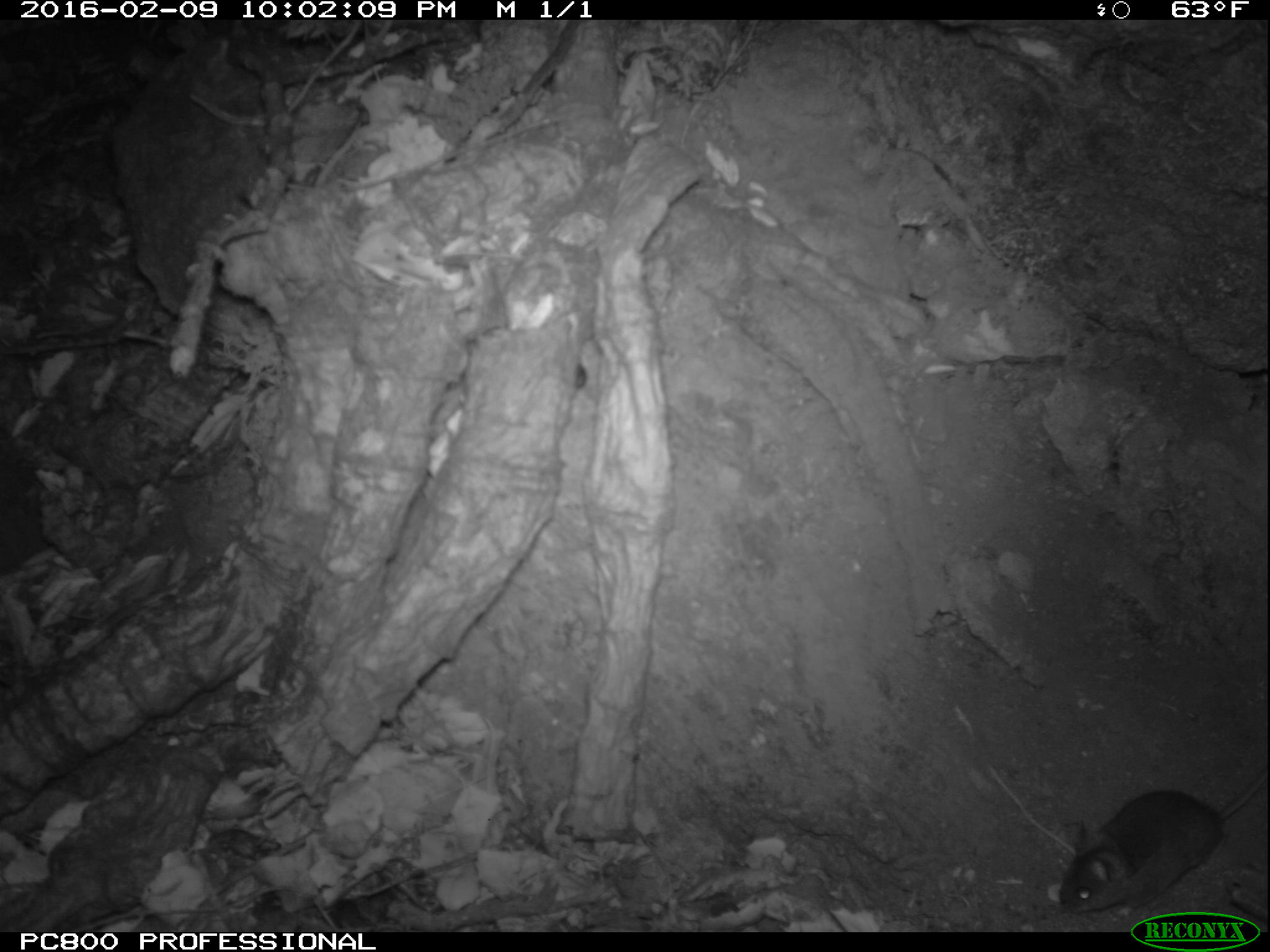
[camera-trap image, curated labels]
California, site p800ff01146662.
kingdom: Animalia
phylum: Chordata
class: Mammalia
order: Rodentia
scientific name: Rodentia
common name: rodent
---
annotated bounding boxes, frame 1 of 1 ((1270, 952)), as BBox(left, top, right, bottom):
rodent: BBox(1059, 766, 1269, 917)